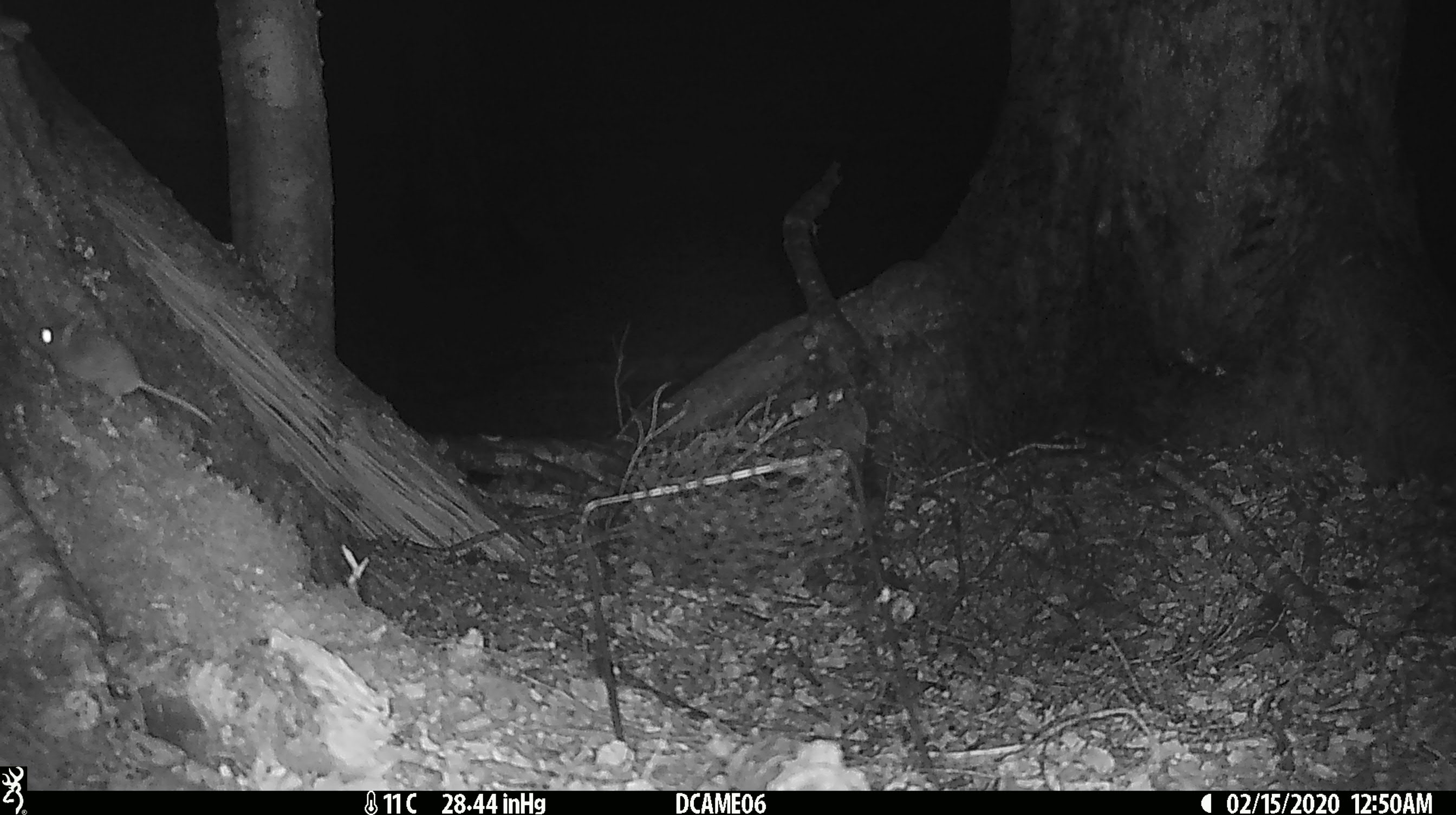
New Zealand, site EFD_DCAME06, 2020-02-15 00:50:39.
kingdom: Animalia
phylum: Chordata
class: Mammalia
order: Rodentia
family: Muridae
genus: Rattus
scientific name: Rattus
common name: rat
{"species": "rat (Rattus)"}